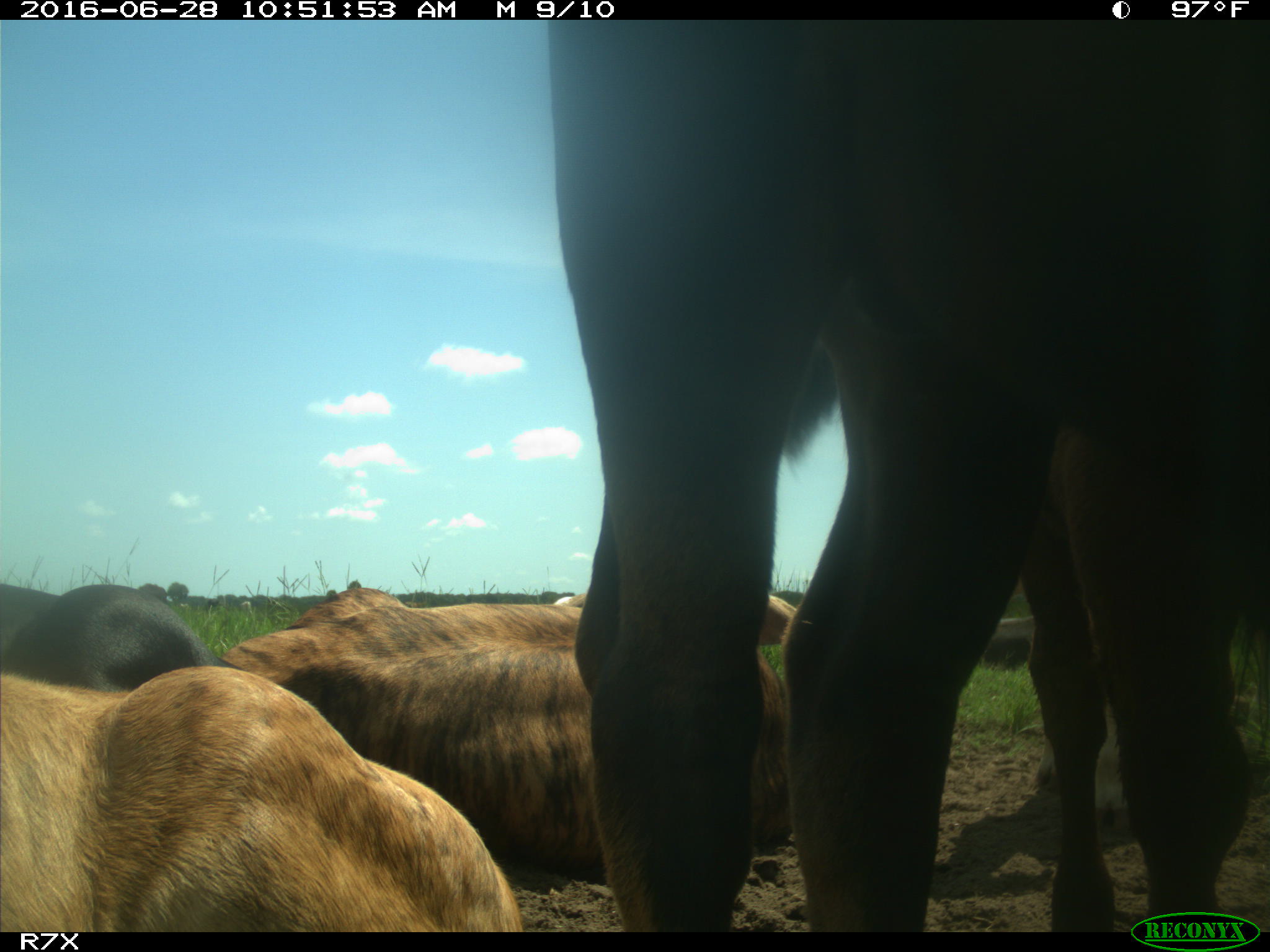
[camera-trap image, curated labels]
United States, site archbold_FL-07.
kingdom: Animalia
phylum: Chordata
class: Mammalia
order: Artiodactyla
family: Bovidae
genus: Bos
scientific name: Bos taurus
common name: domestic cow